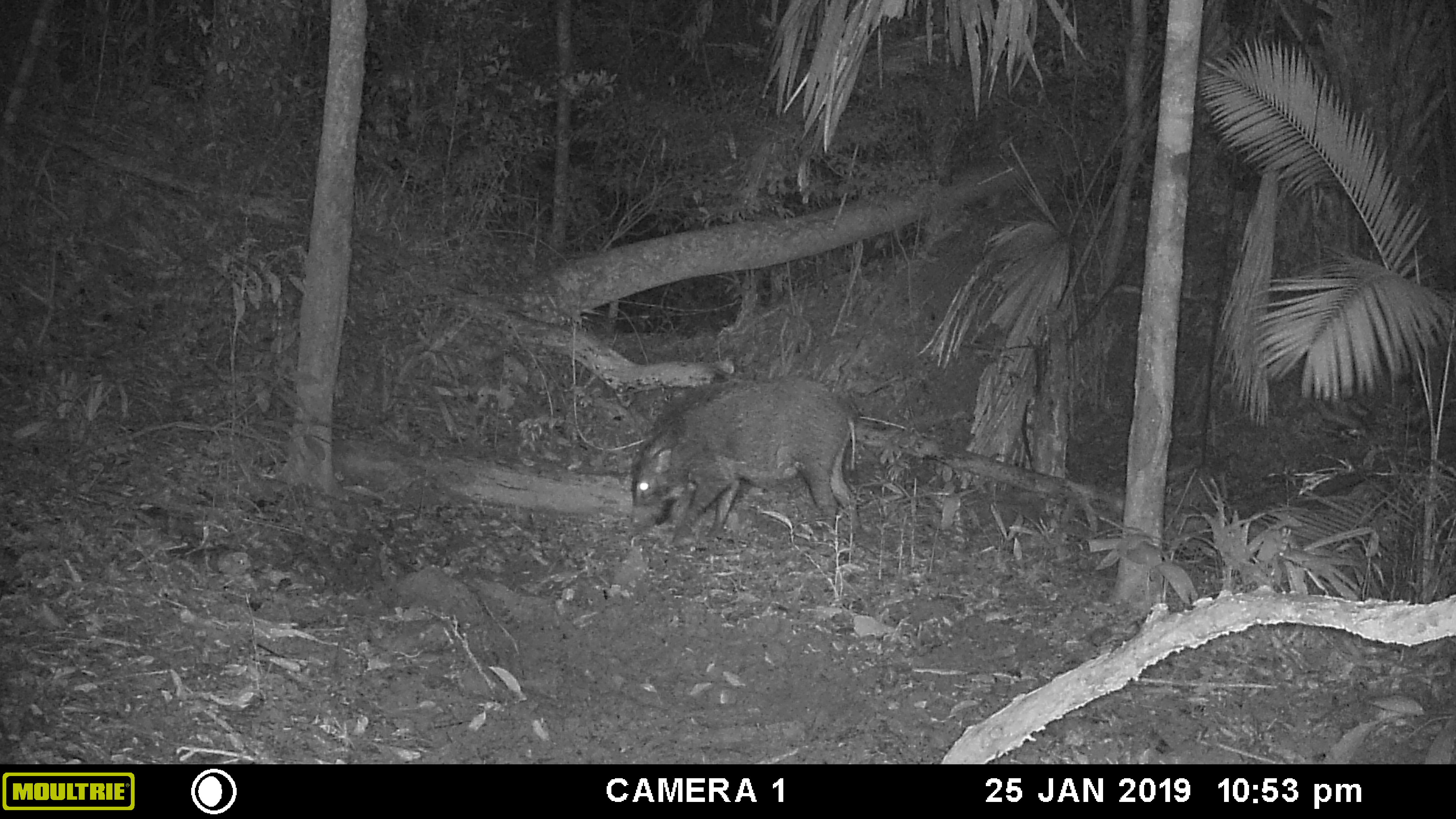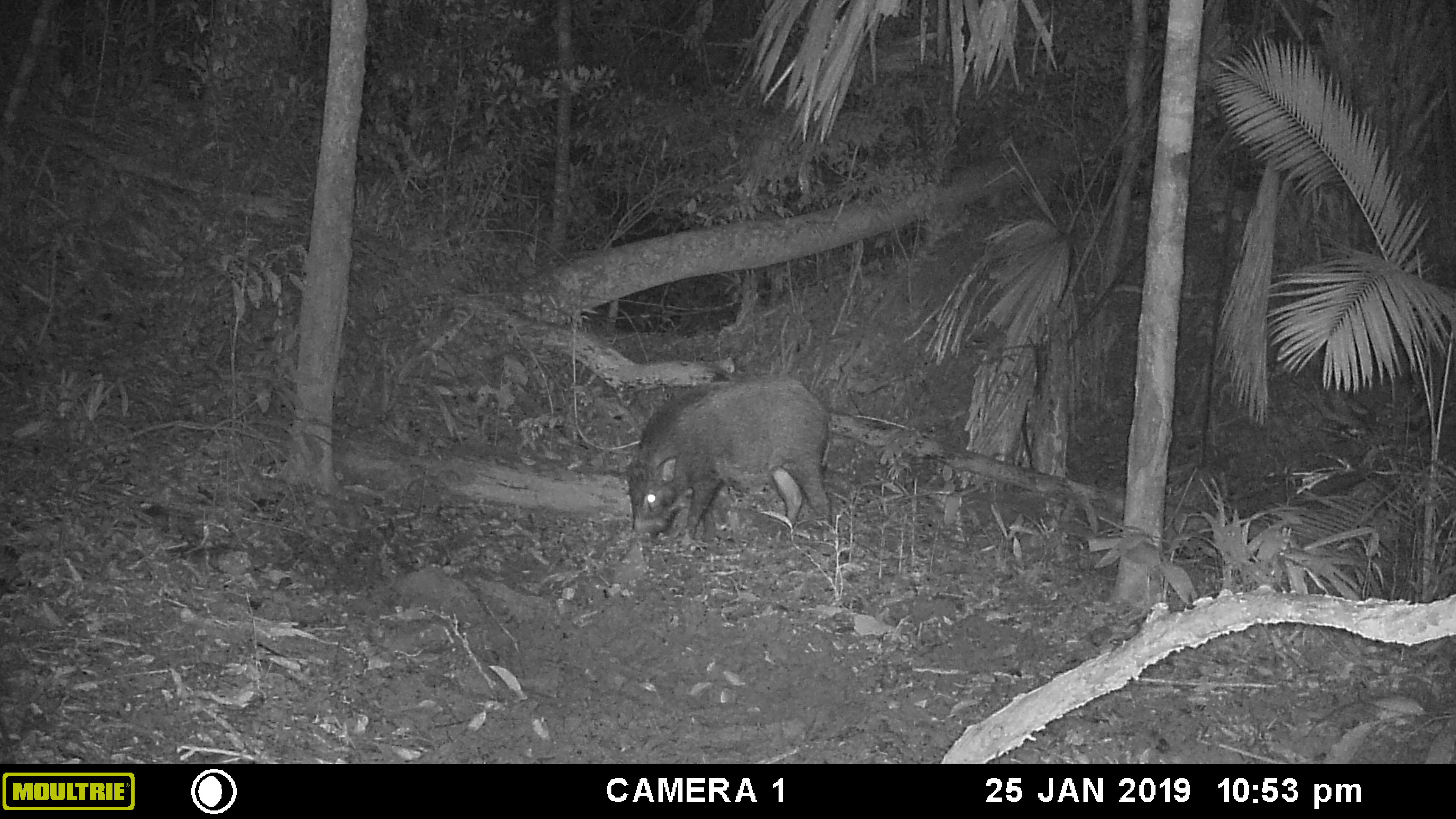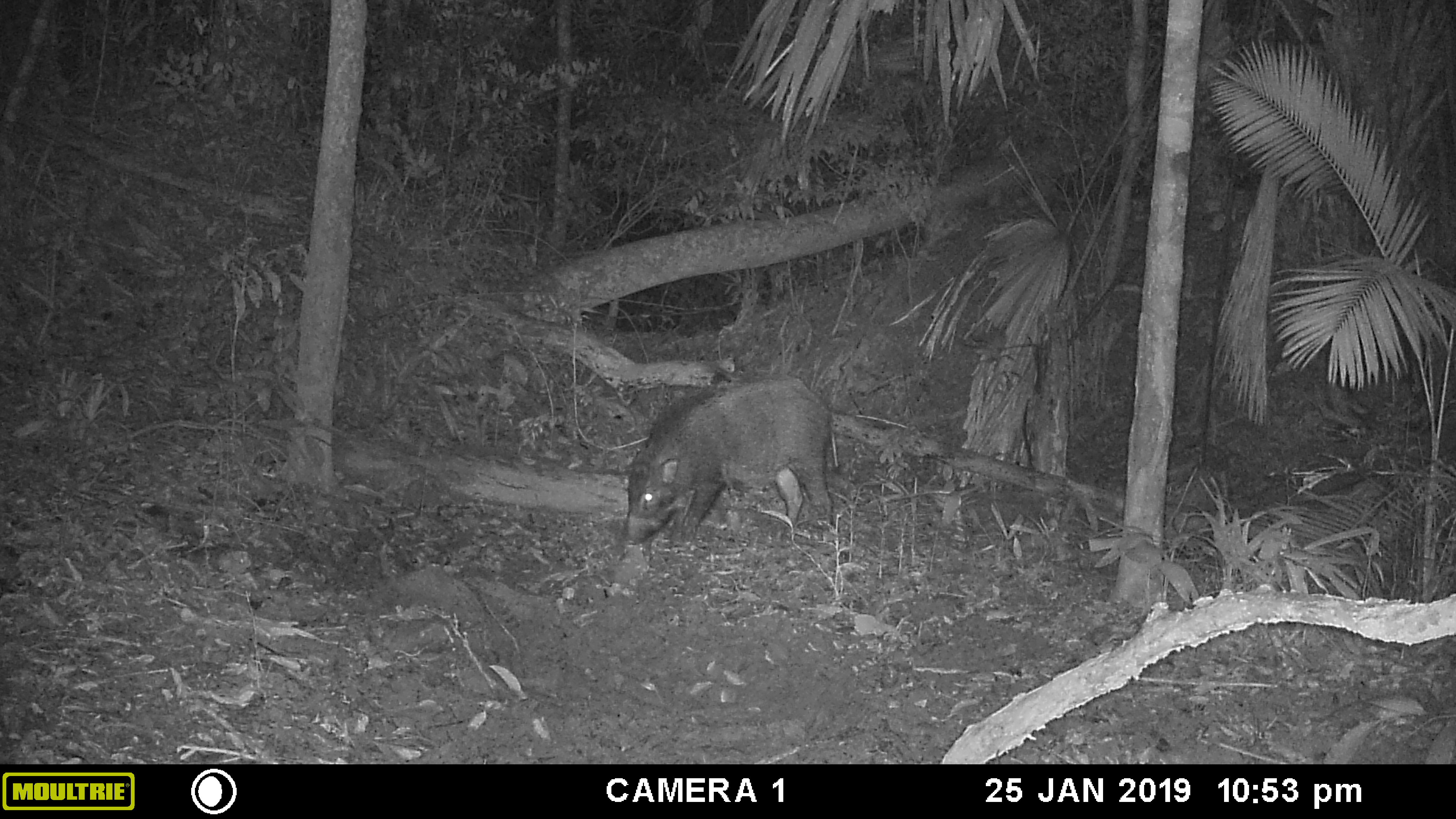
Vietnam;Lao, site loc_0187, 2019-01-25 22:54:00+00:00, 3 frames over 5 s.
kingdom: Animalia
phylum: Chordata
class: Mammalia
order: Artiodactyla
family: Suidae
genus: Sus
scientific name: Sus scrofa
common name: eurasian wild pig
Eurasian wild pig (Sus scrofa). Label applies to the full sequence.